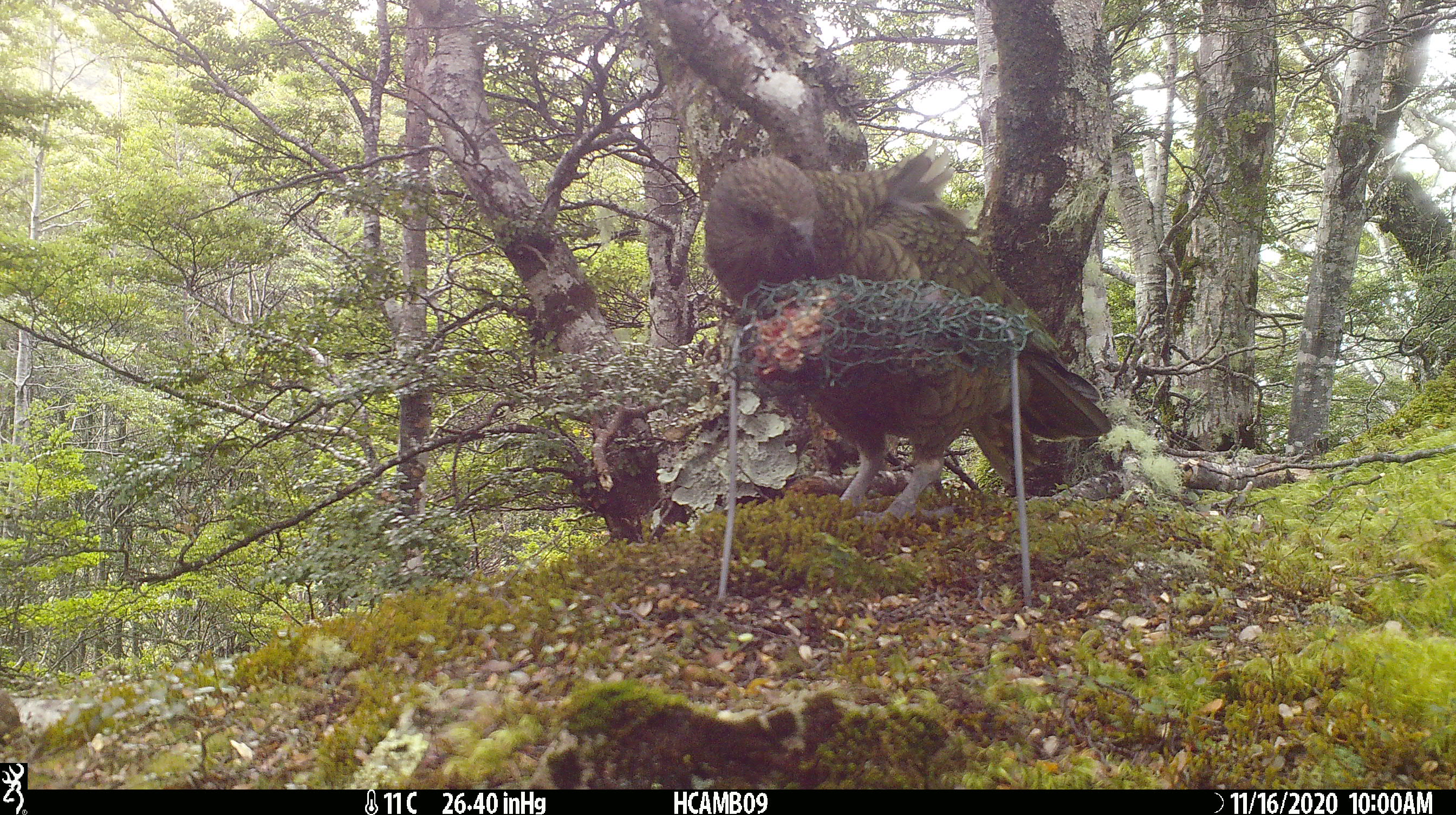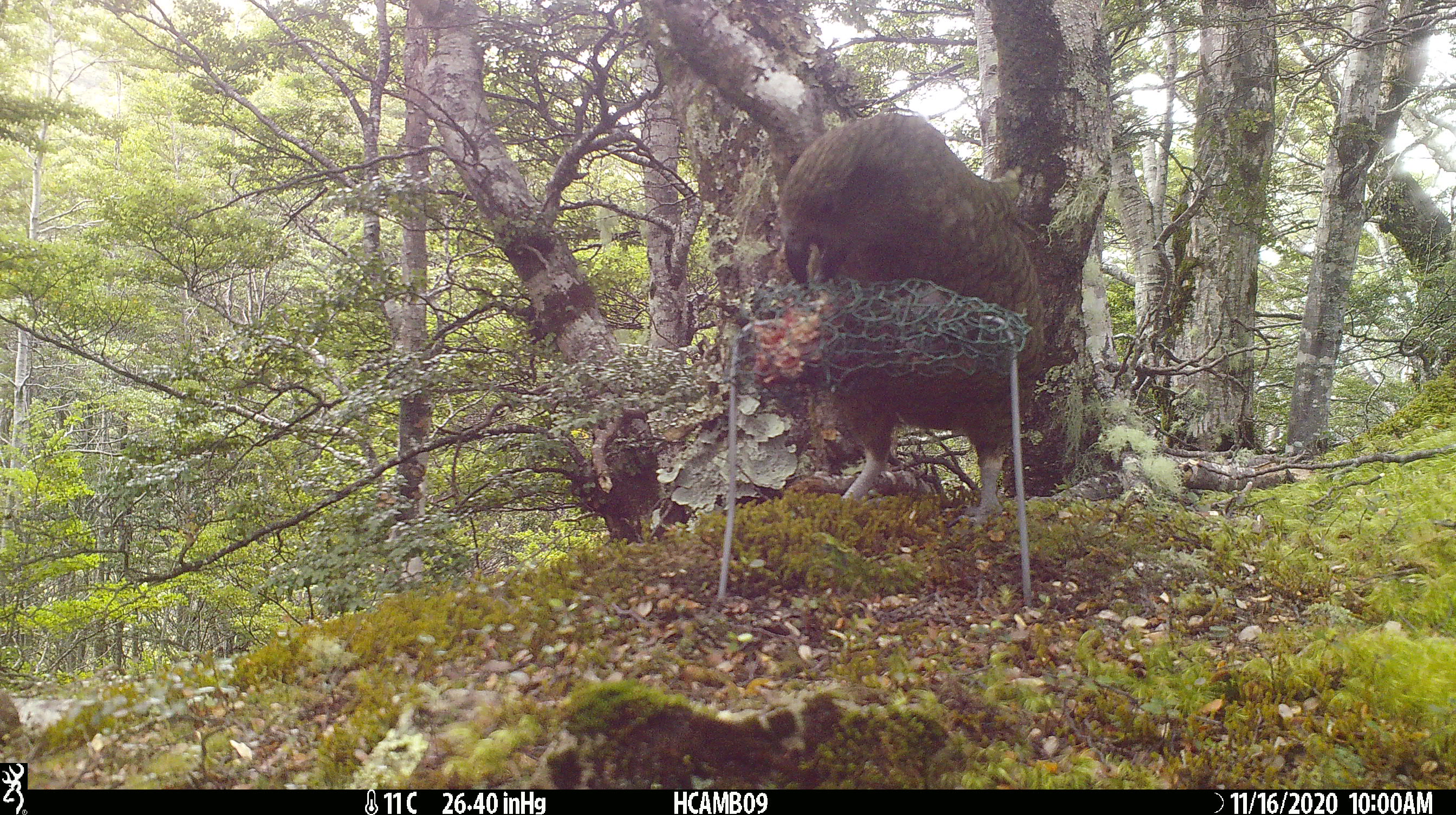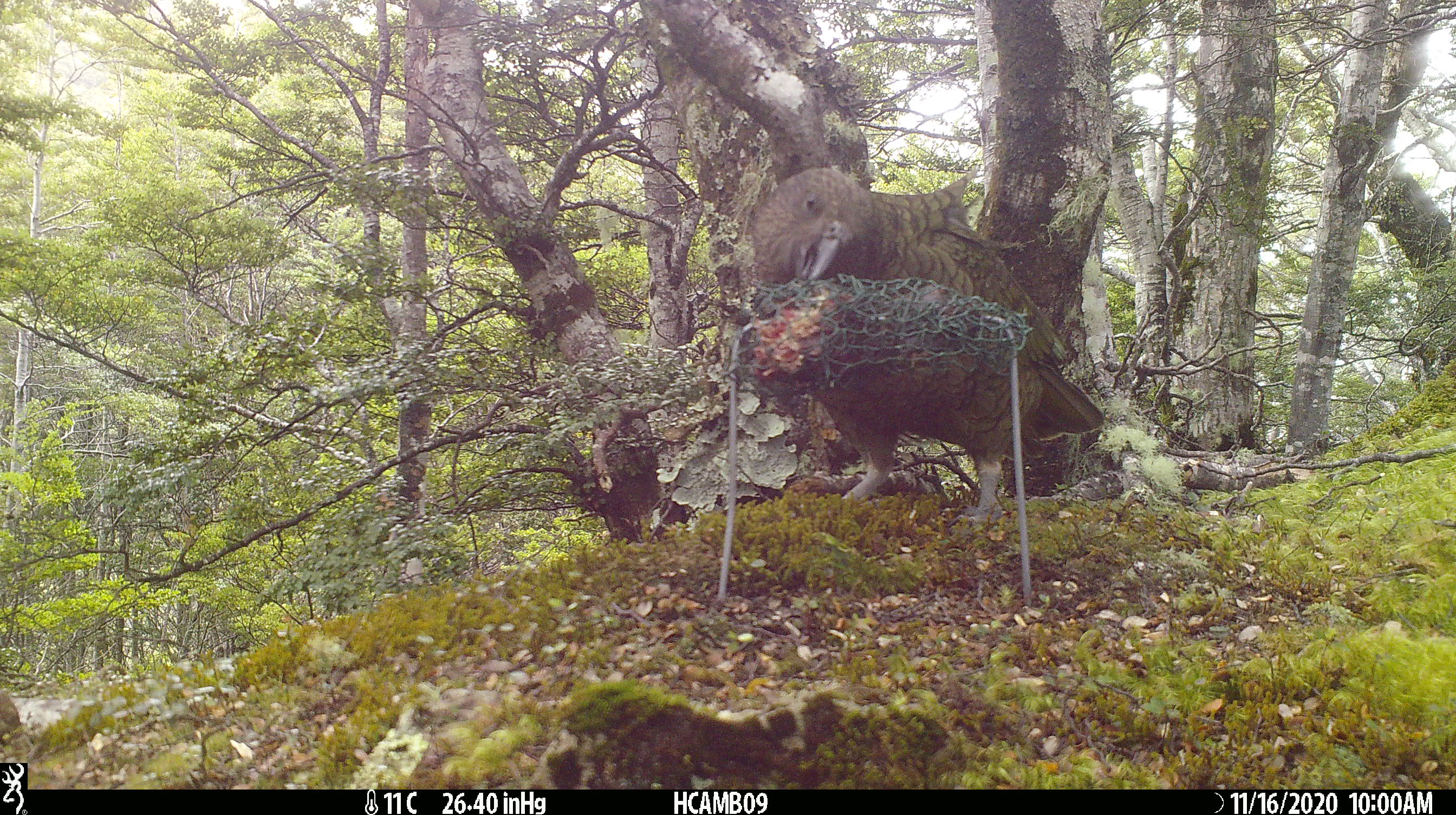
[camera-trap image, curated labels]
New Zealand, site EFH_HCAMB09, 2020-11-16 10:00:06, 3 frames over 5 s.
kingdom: Animalia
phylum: Chordata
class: Aves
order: Psittaciformes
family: Strigopidae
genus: Nestor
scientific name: Nestor notabilis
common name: kea